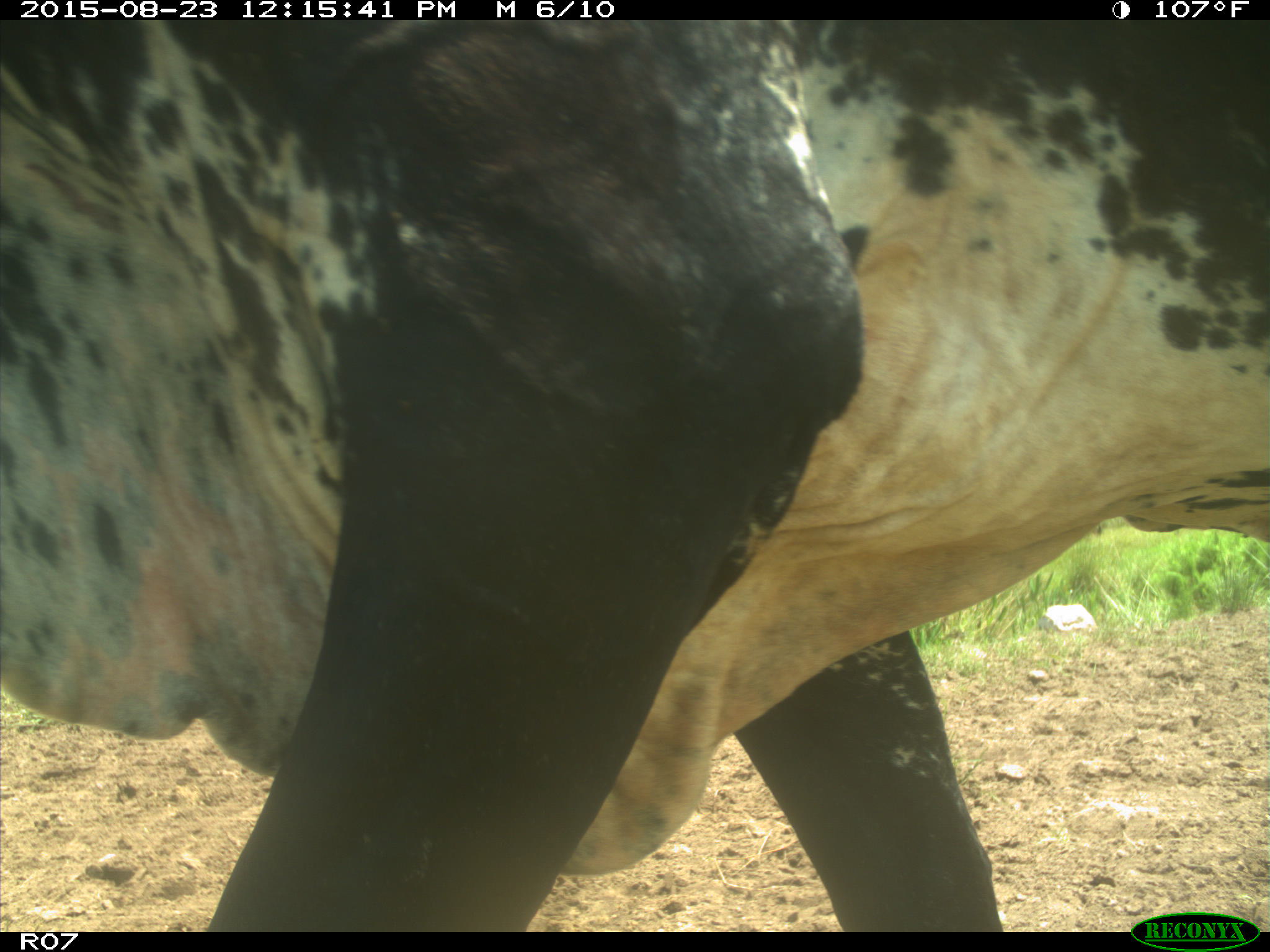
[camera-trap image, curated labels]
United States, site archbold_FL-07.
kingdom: Animalia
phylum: Chordata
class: Mammalia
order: Artiodactyla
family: Bovidae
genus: Bos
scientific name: Bos taurus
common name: domestic cow